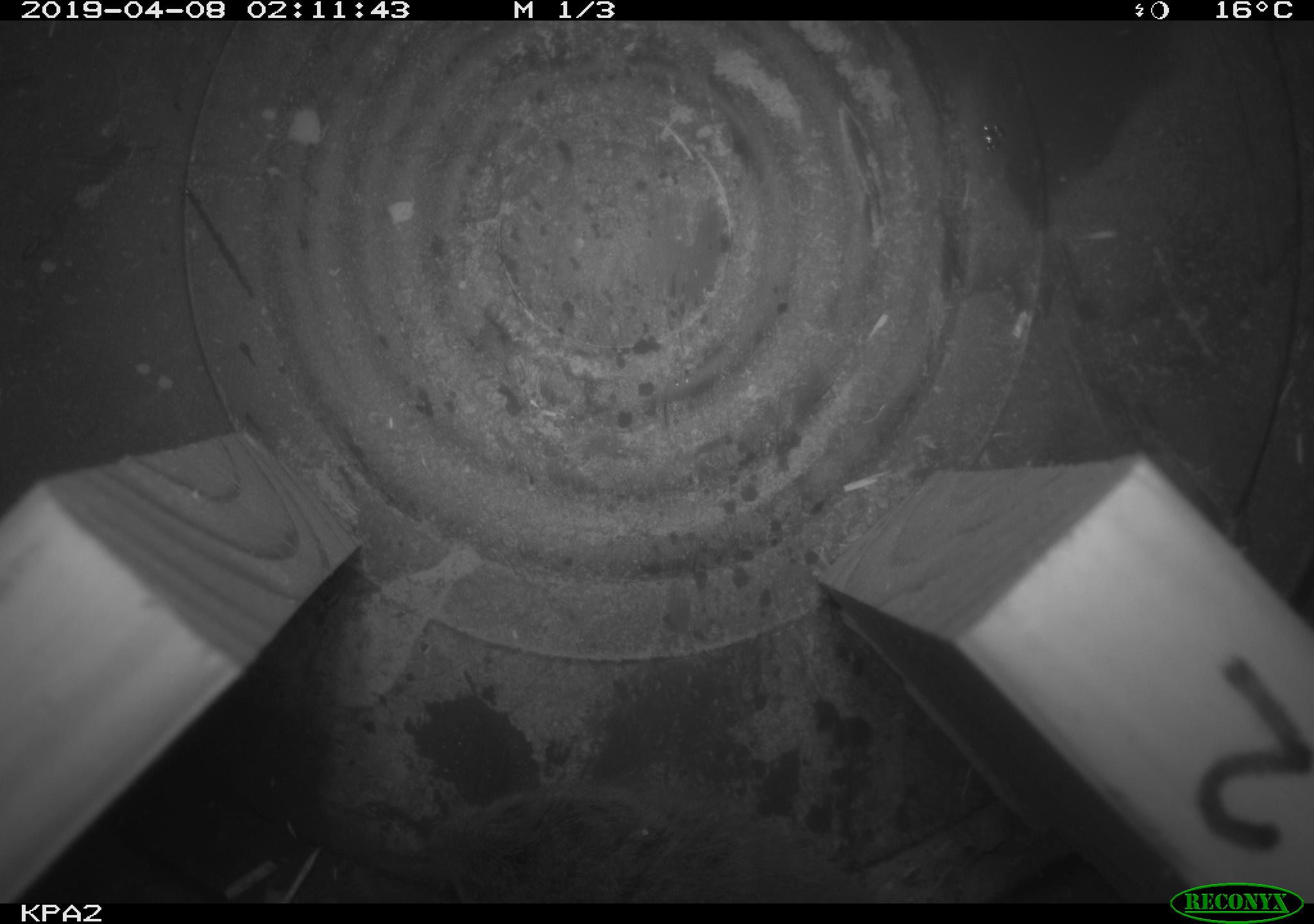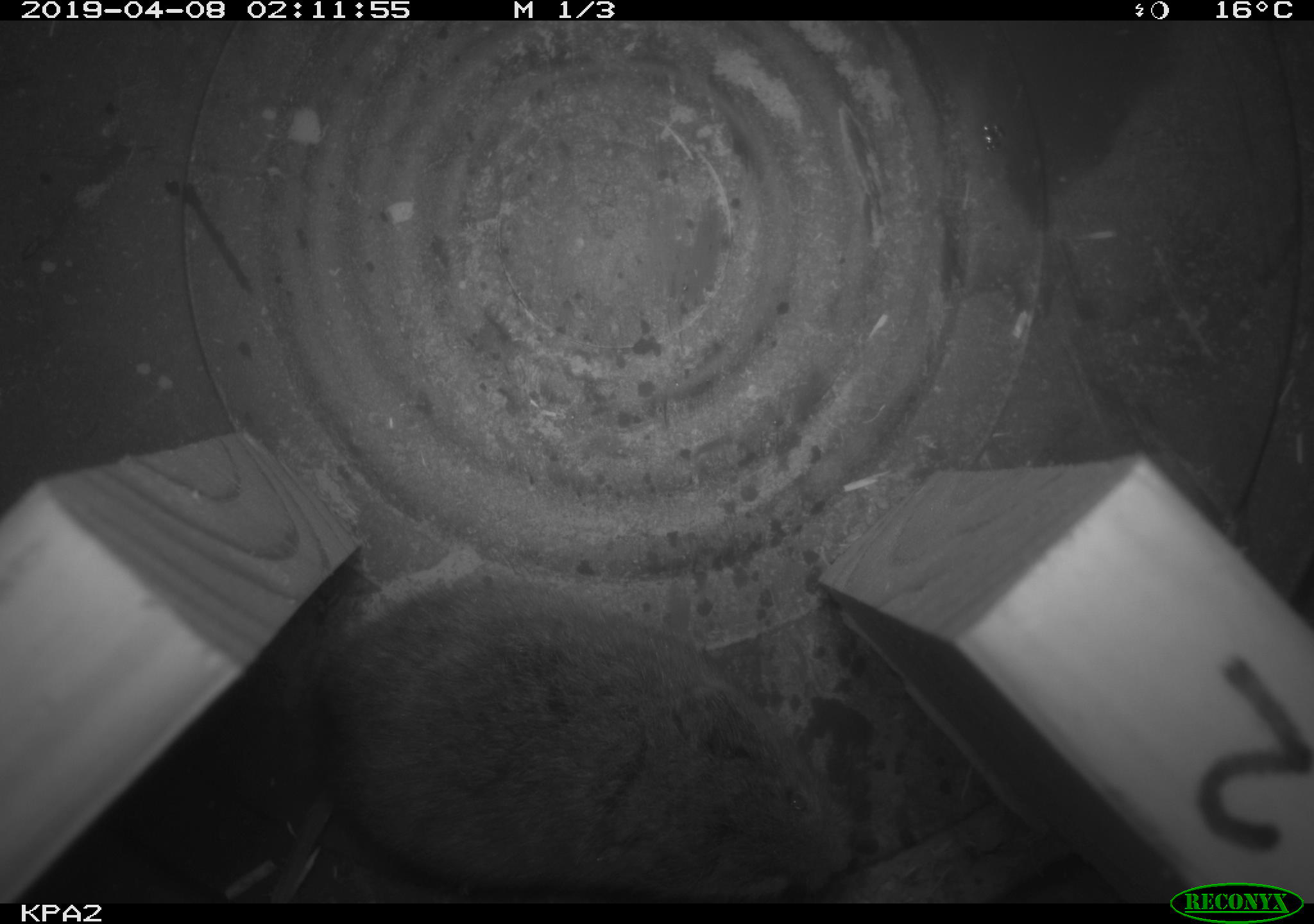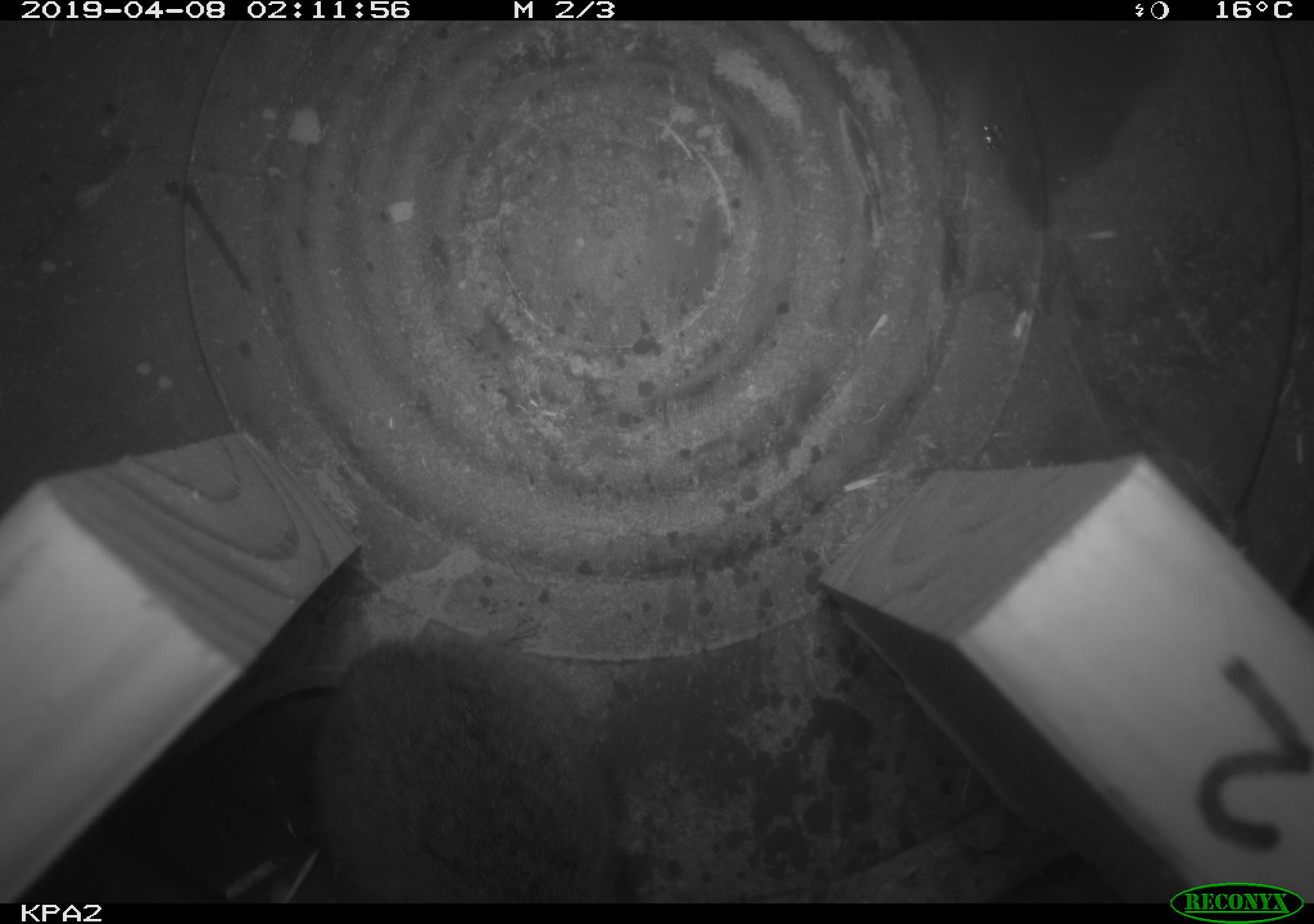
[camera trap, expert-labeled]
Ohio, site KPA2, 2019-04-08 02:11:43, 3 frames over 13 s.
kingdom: Animalia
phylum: Chordata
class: Mammalia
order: Rodentia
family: Cricetidae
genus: Microtus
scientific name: Microtus pennsylvanicus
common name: meadow vole